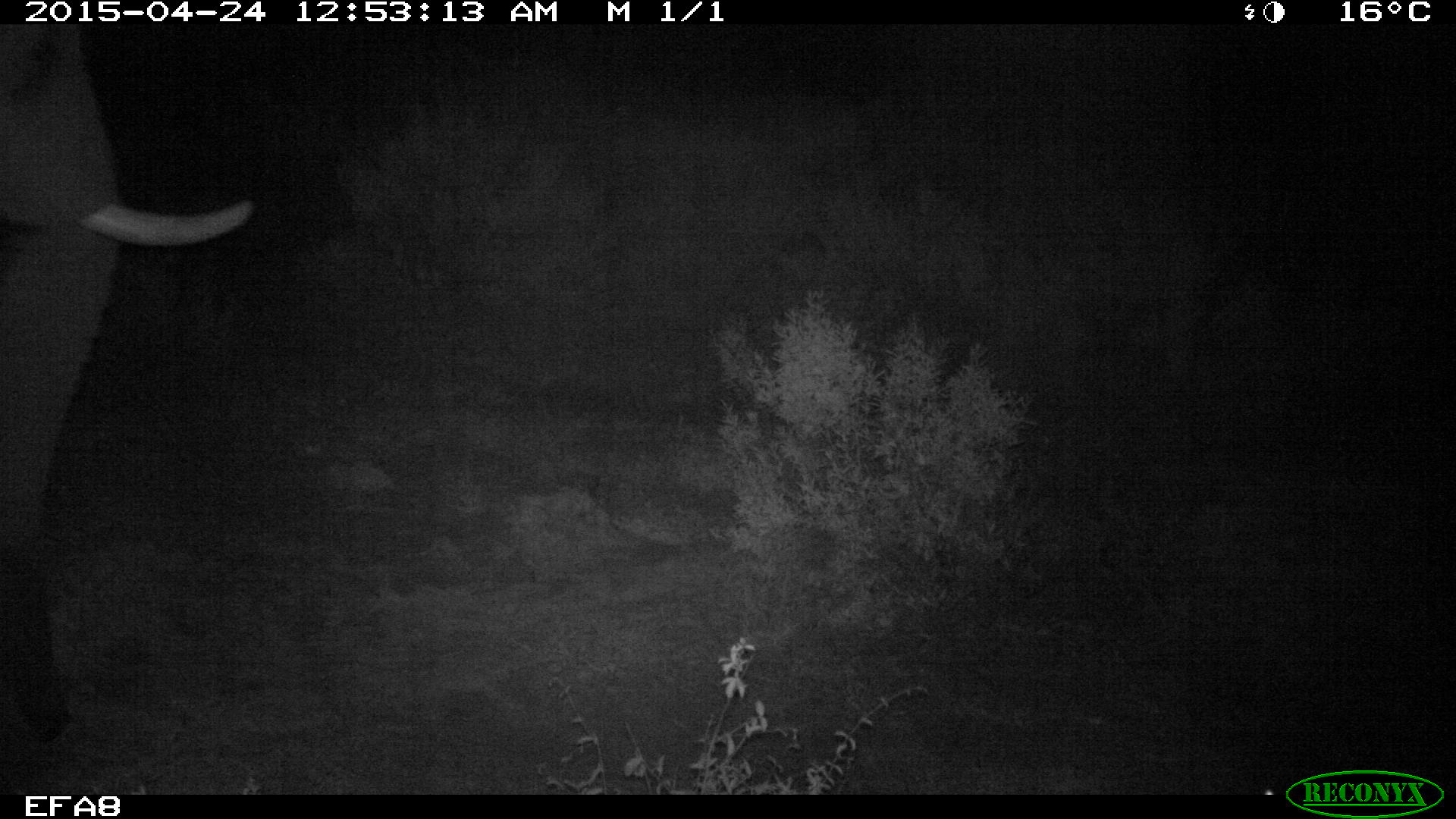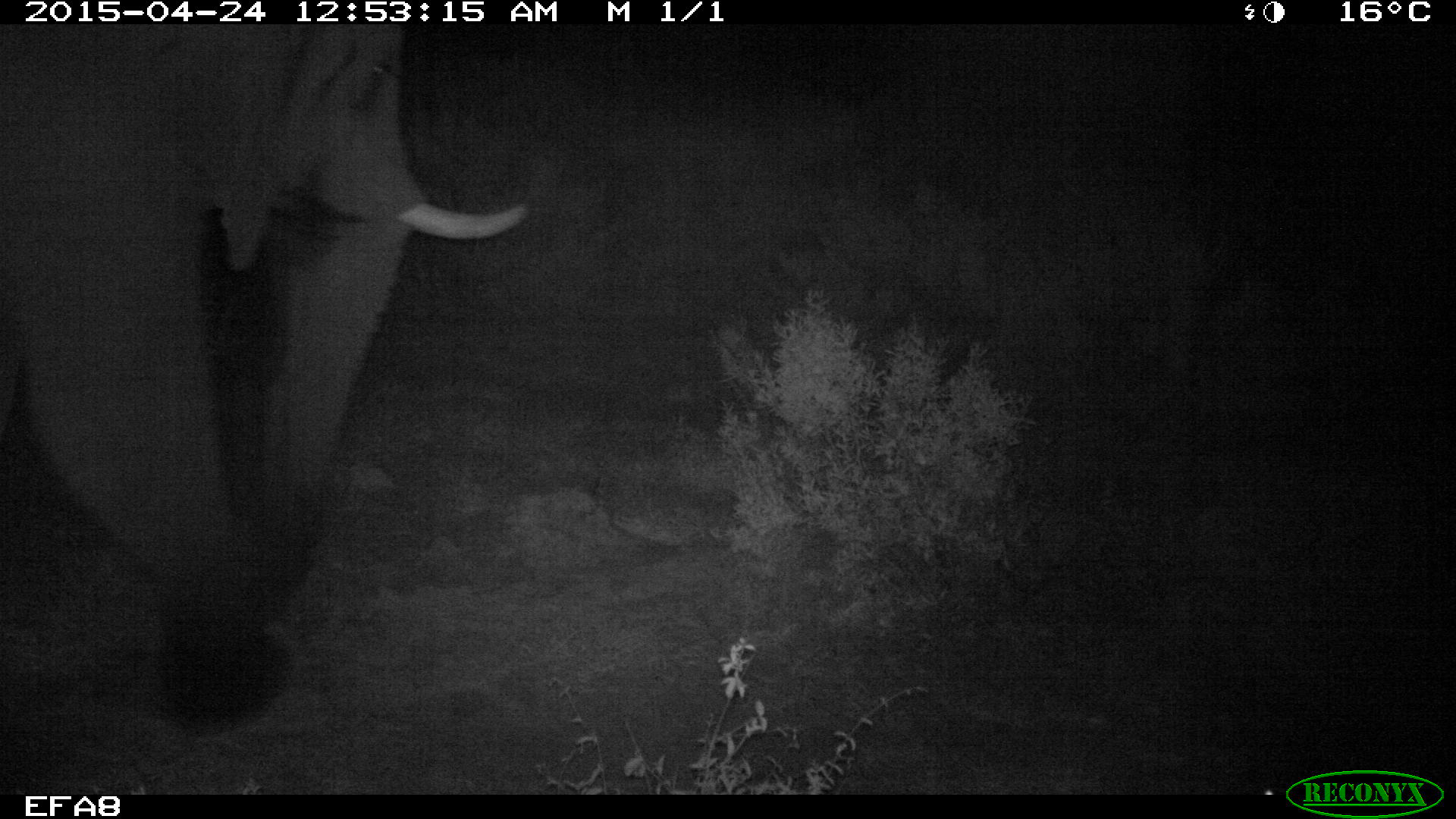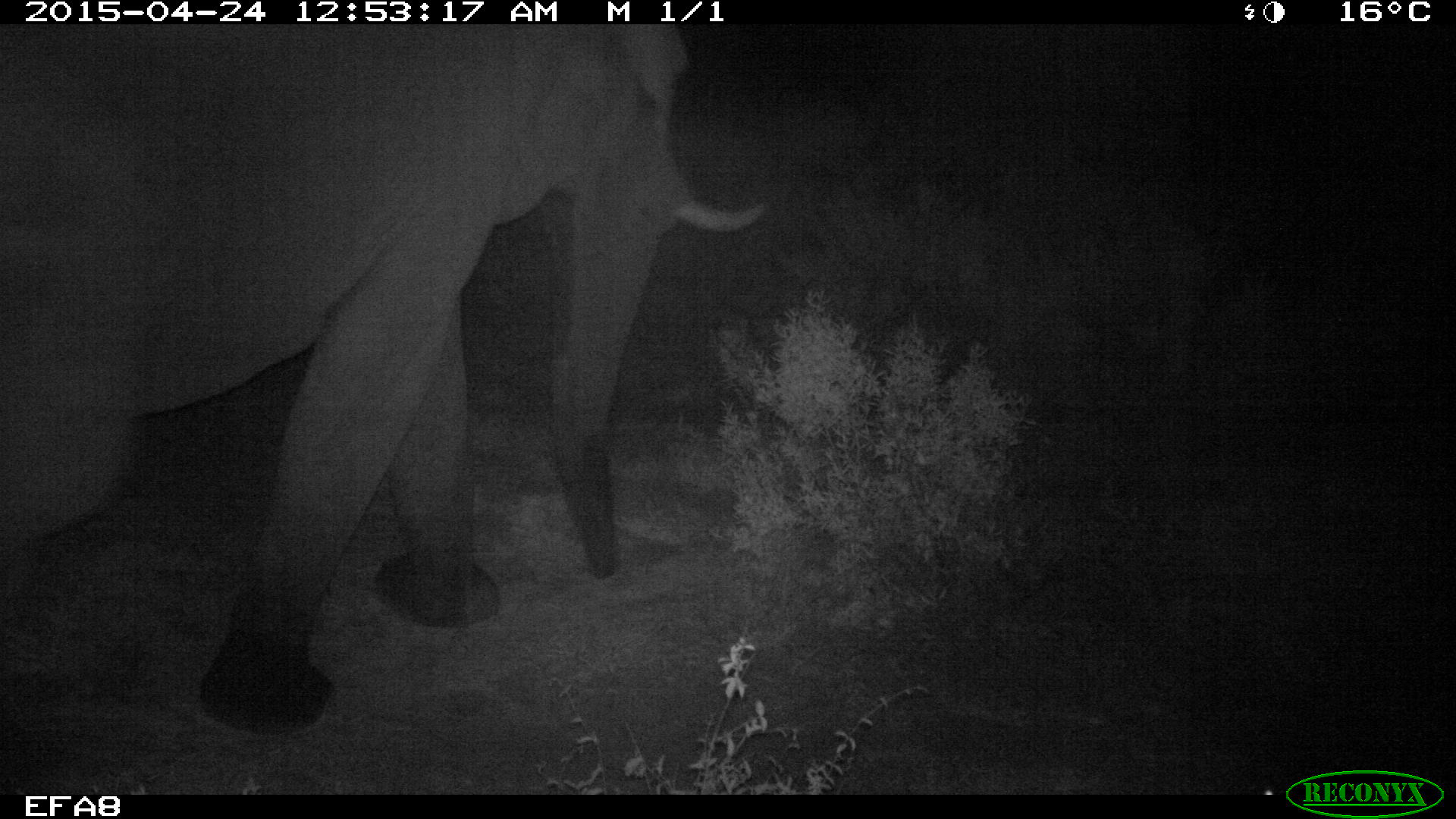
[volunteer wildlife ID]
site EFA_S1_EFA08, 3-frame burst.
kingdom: Animalia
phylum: Chordata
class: Mammalia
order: Proboscidea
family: Elephantidae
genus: Loxodonta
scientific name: Loxodonta africana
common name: african bush elephant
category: elephant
Elephant (african bush elephant) (Loxodonta africana), count 1. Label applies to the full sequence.